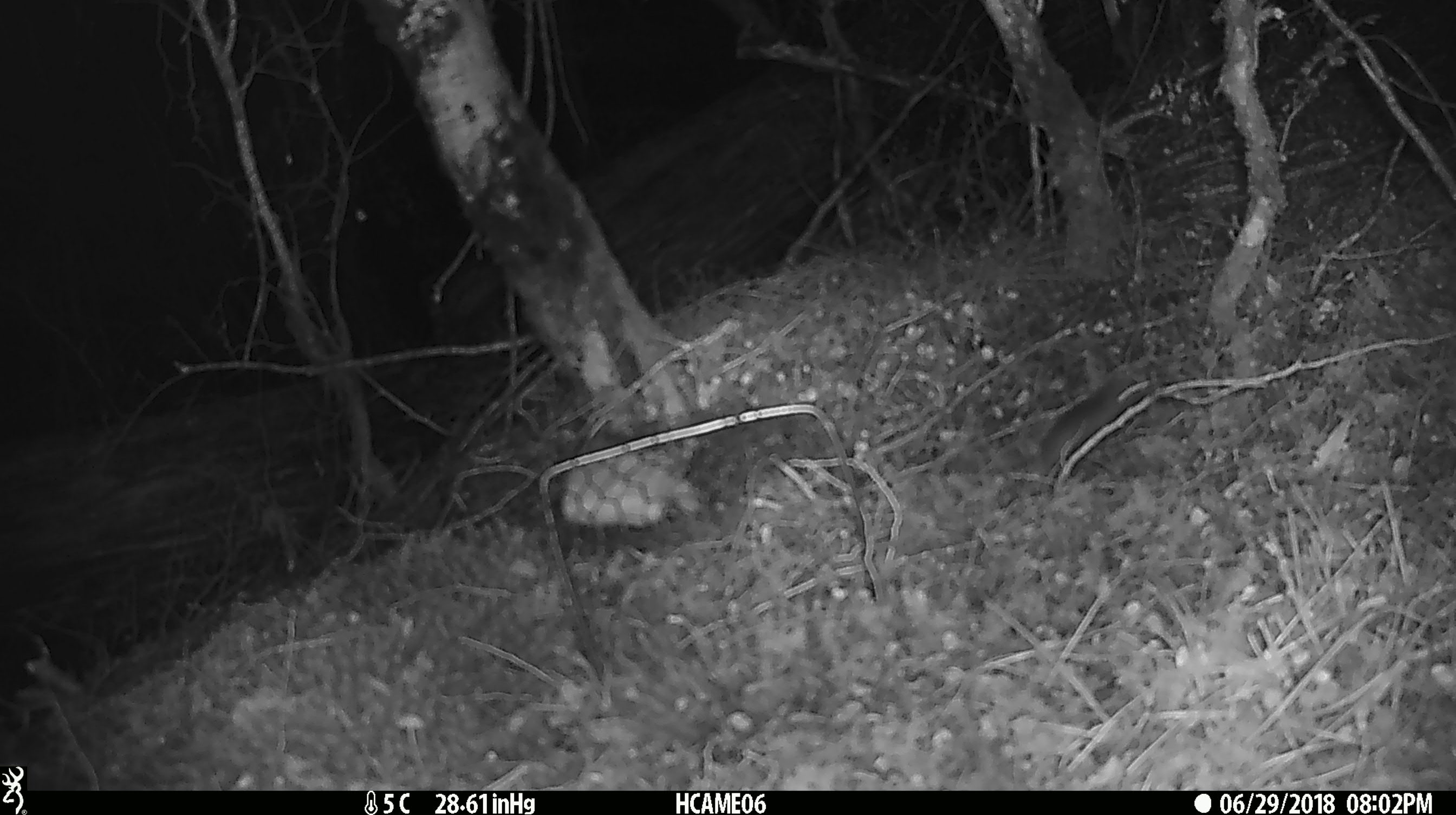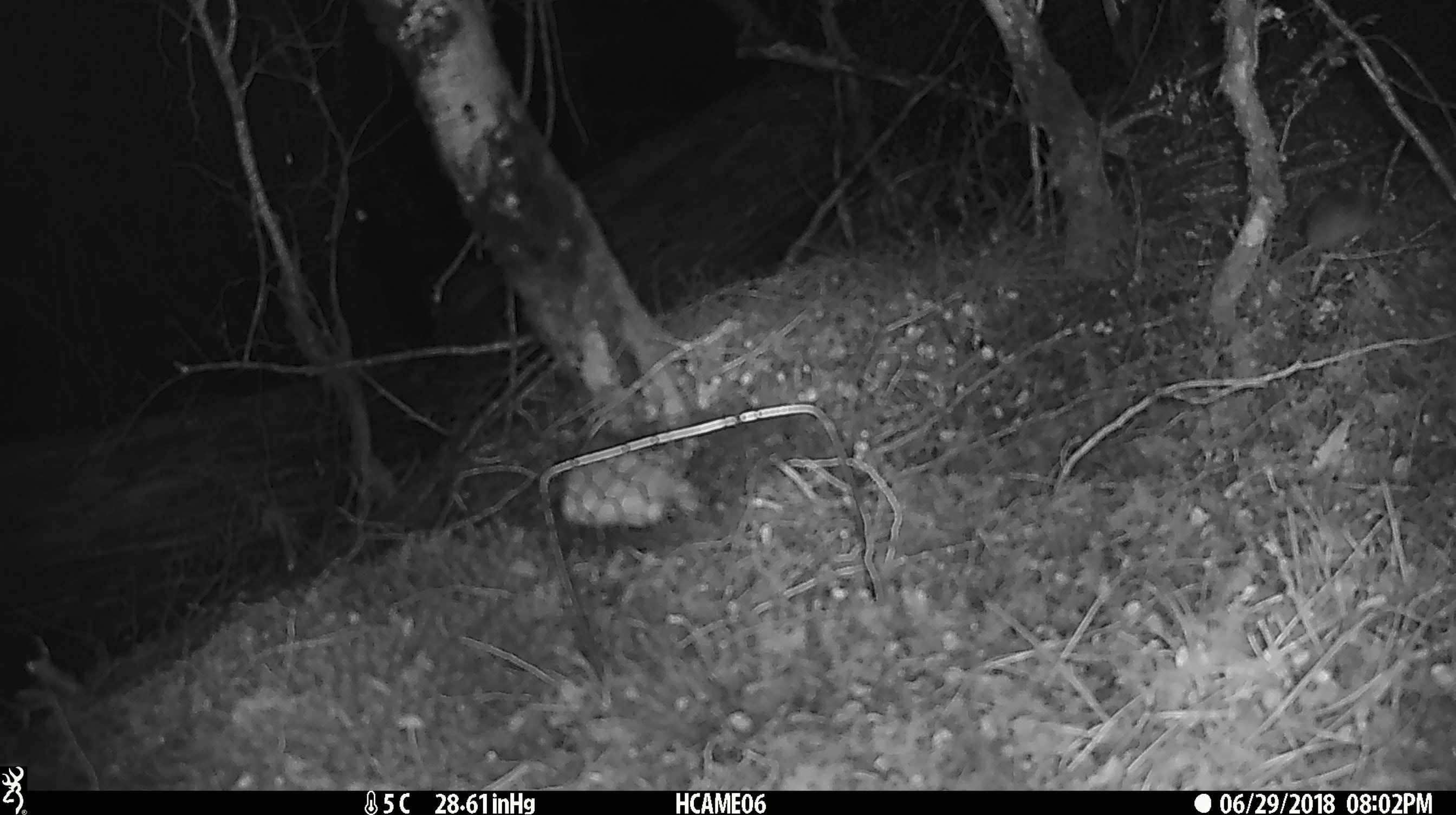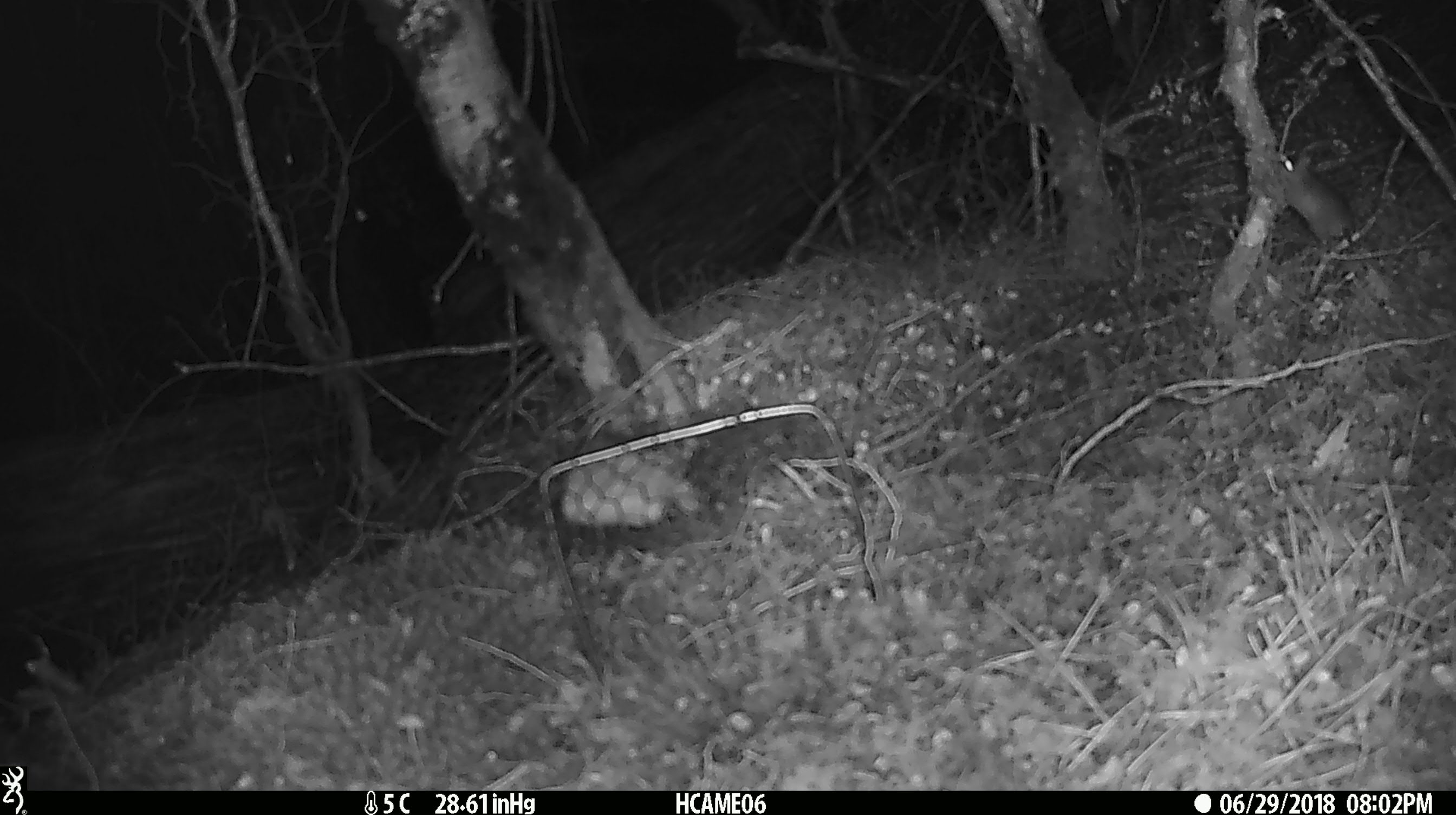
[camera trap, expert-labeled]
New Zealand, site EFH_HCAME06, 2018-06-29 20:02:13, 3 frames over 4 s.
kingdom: Animalia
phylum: Chordata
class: Mammalia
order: Rodentia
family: Muridae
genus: Mus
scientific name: Mus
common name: mouse